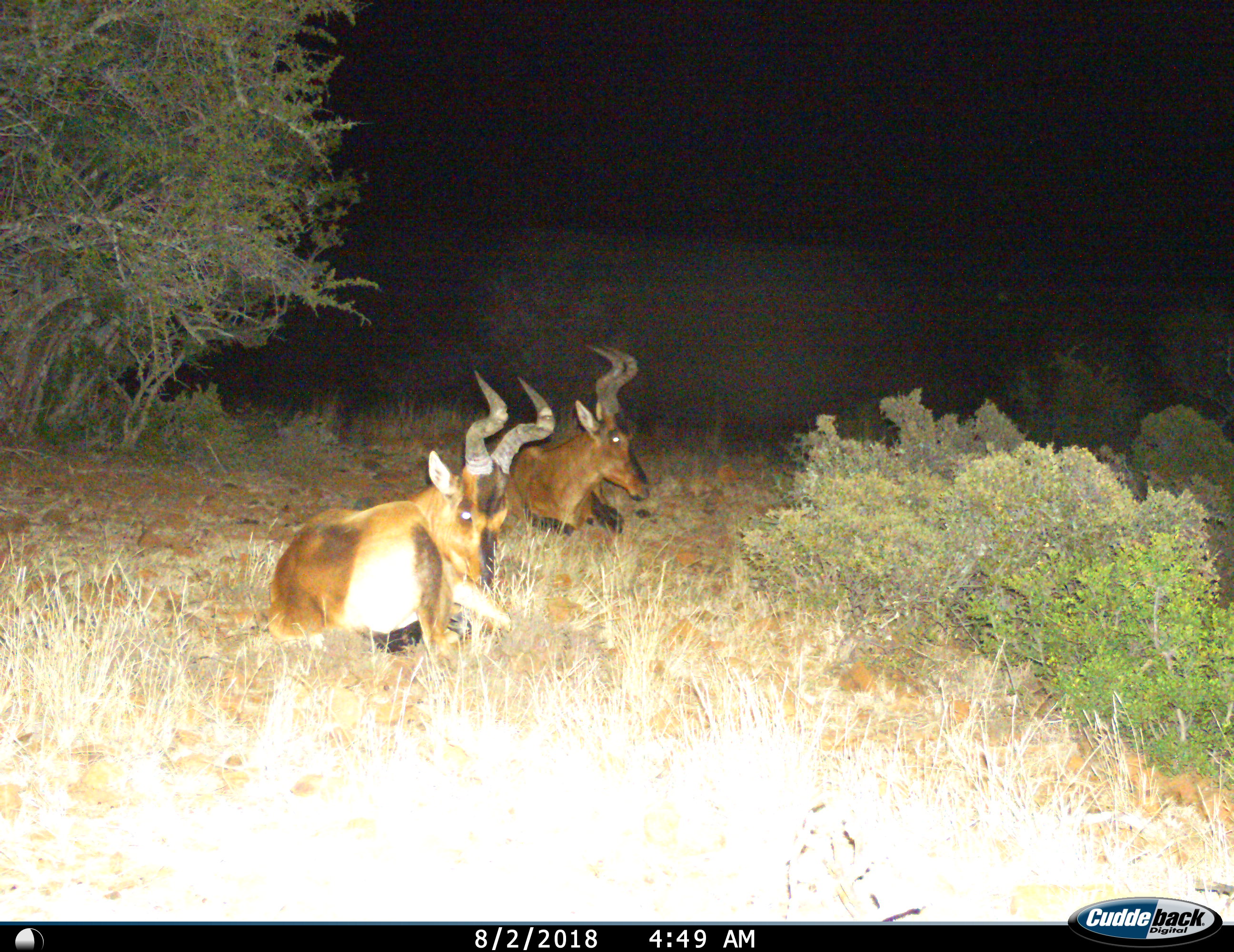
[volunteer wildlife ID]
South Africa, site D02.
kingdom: Animalia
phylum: Chordata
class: Mammalia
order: Artiodactyla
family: Bovidae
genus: Alcelaphus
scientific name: Alcelaphus buselaphus caama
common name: red hartebeest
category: hartebeestred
Hartebeestred (red hartebeest) (Alcelaphus buselaphus caama), count 2. Behavior (volunteer vote fractions): standing 0%, resting 100%, moving 0%, interacting 0%. Young present (vote fraction): 0%. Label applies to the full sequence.